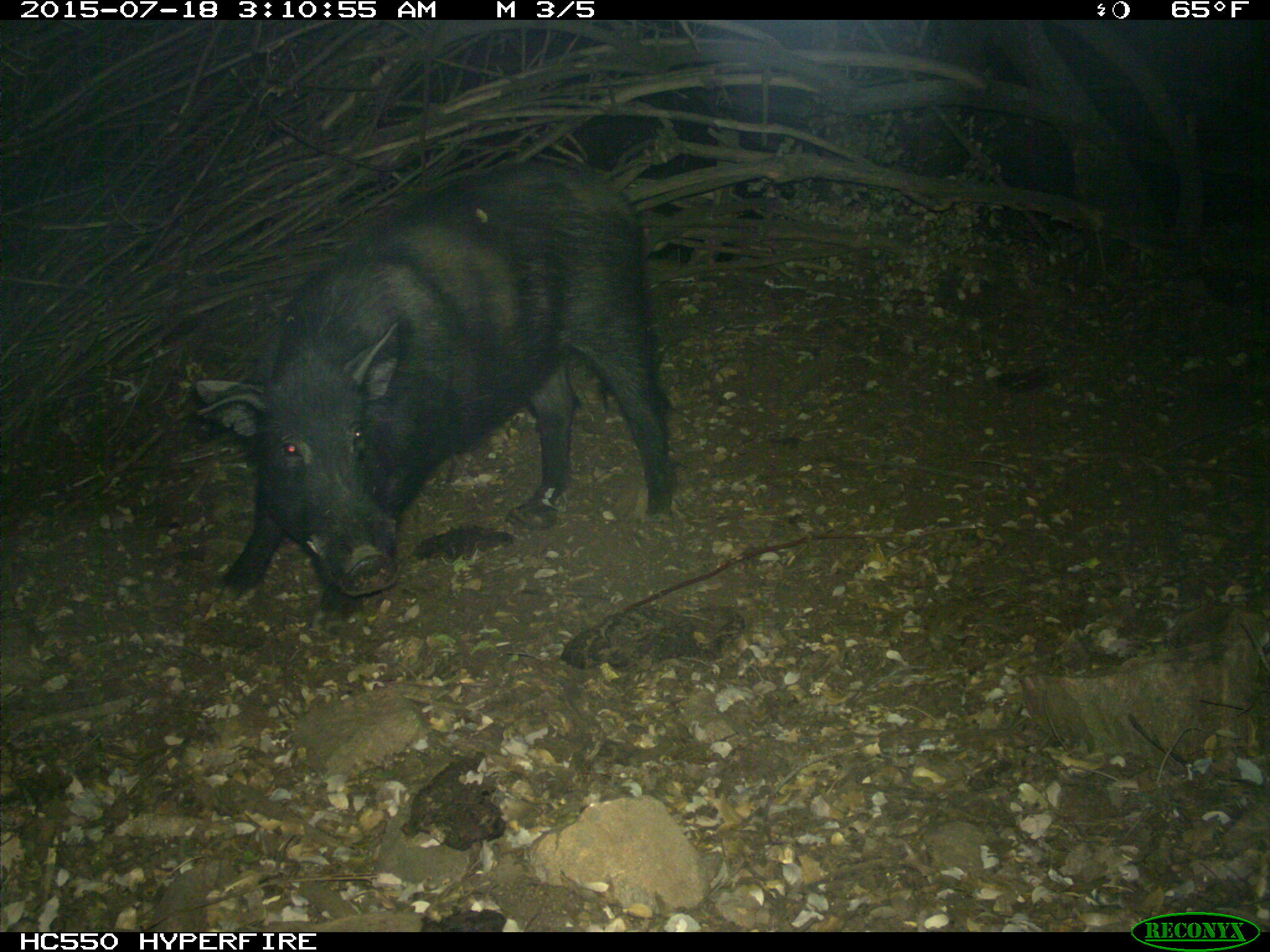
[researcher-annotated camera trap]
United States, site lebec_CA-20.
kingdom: Animalia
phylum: Chordata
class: Mammalia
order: Artiodactyla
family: Suidae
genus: Sus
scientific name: Sus scrofa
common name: wild boar